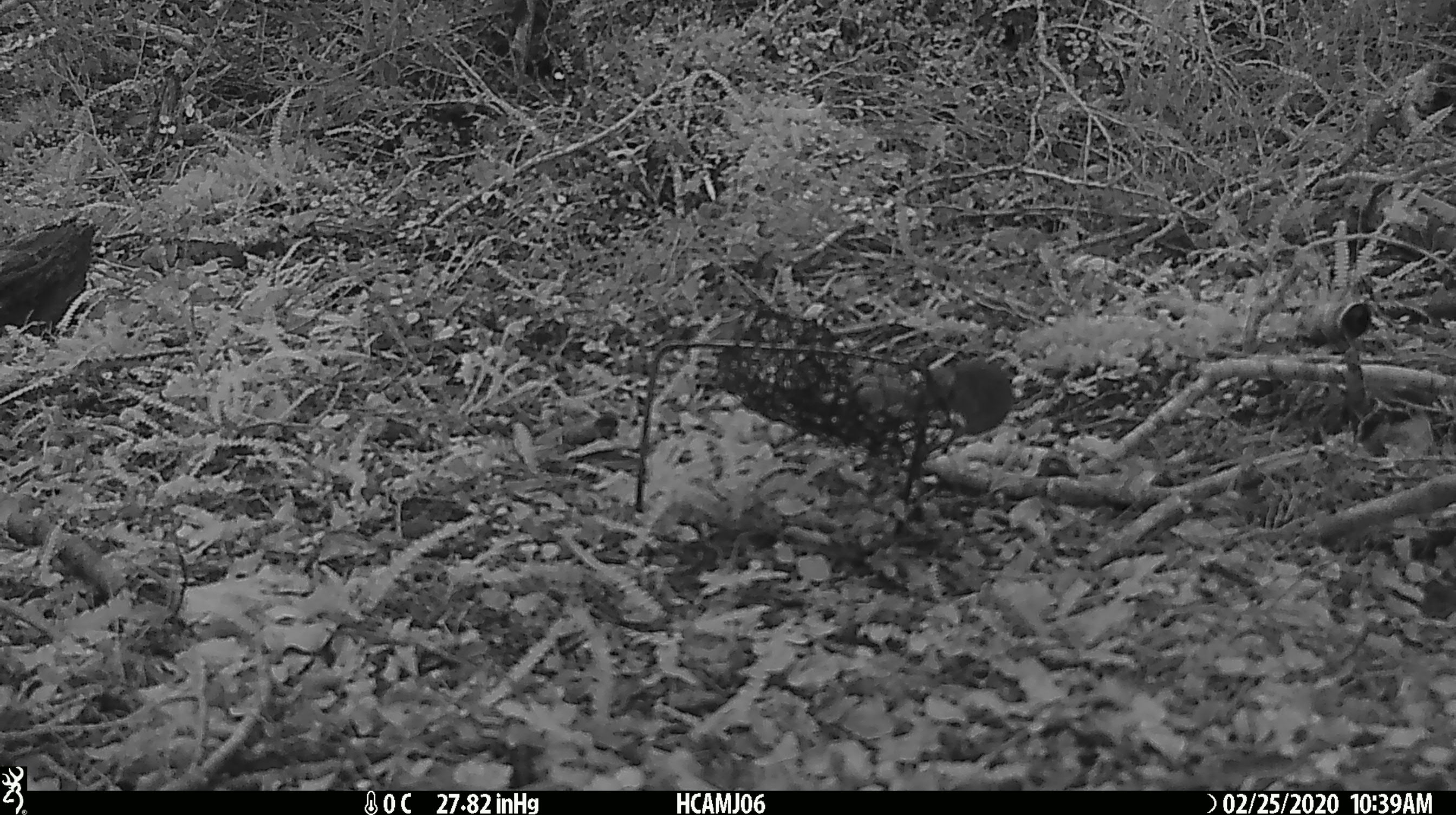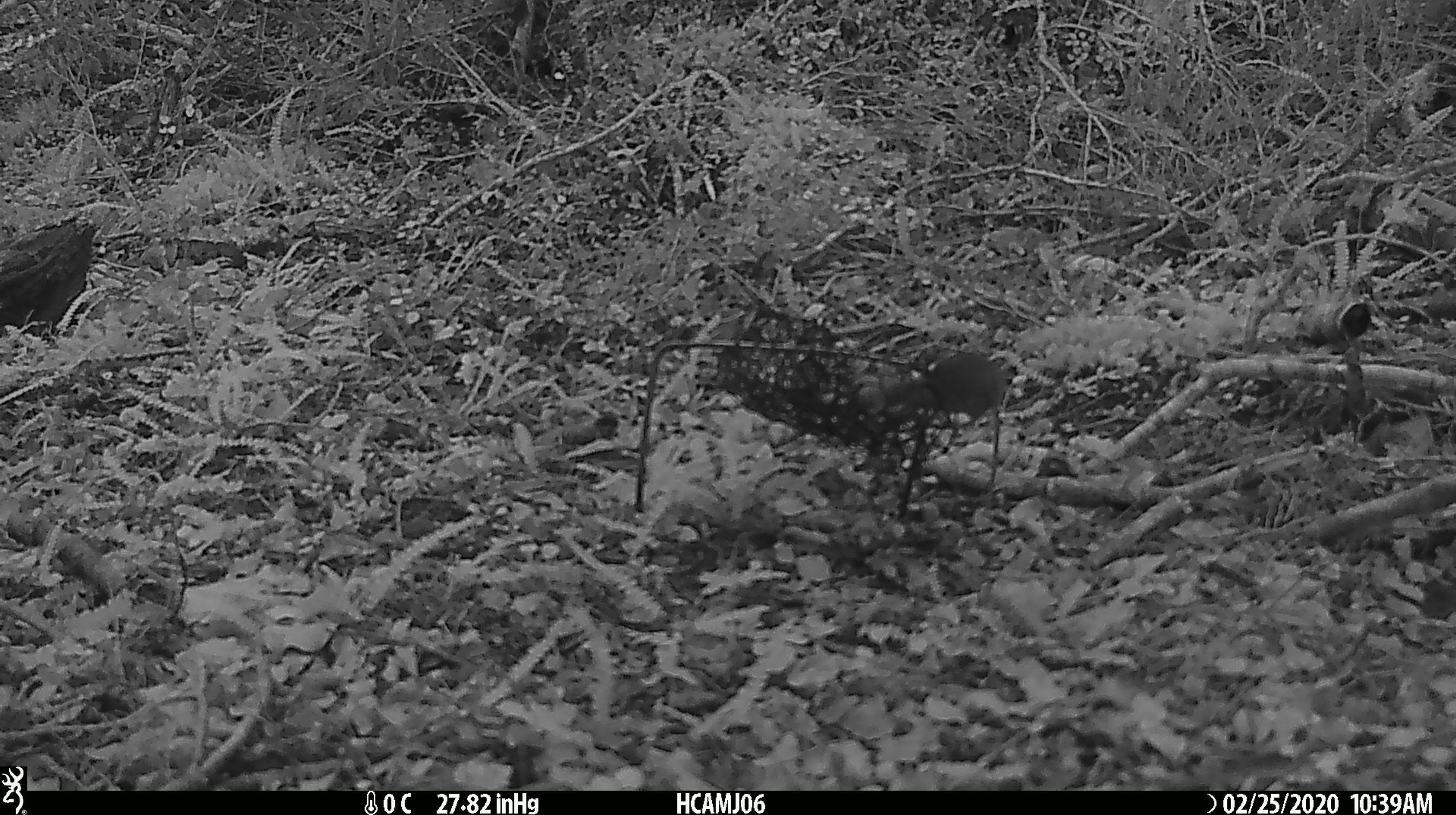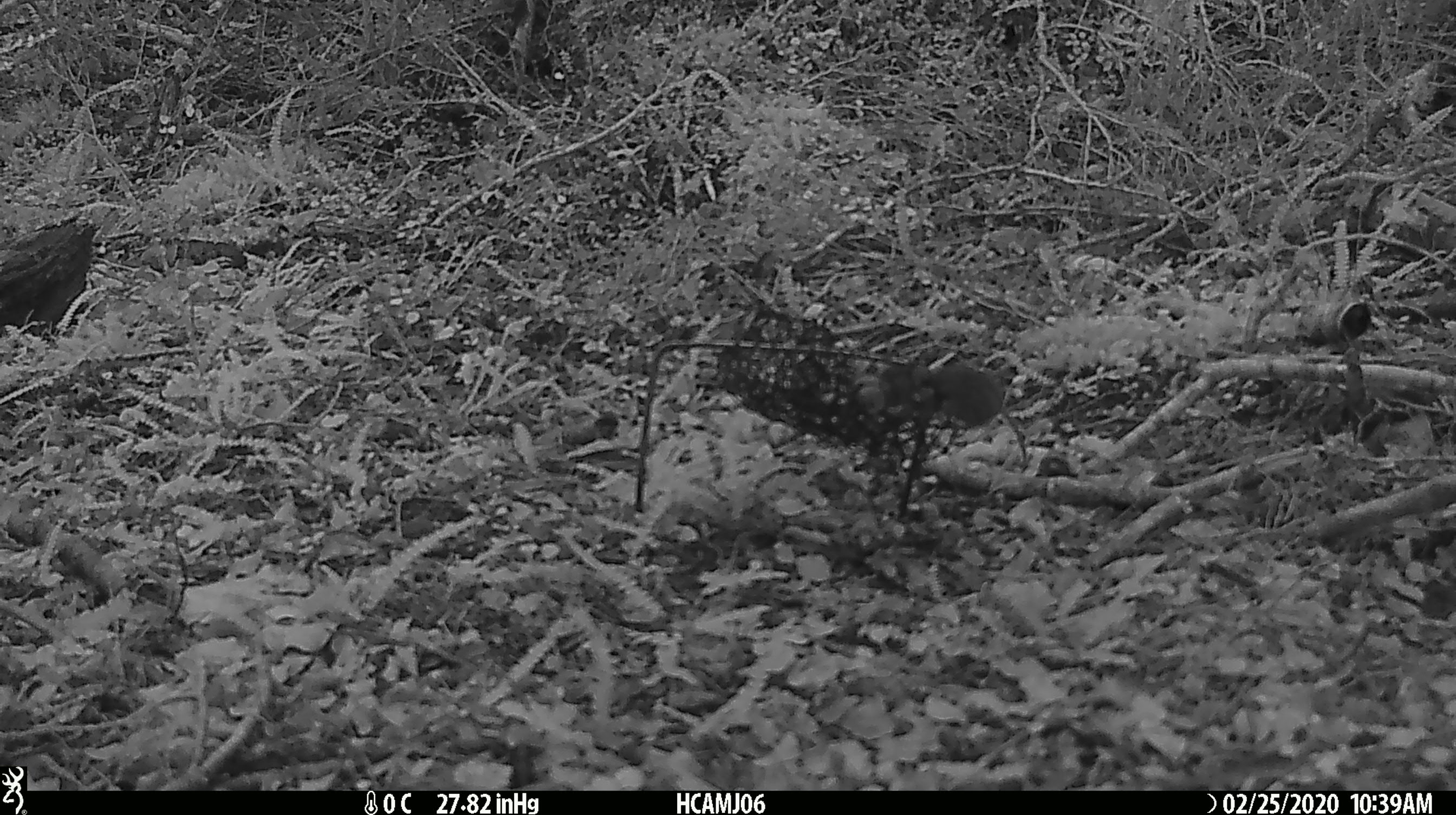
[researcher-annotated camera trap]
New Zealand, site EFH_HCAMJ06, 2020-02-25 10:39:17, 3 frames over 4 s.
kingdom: Animalia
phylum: Chordata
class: Mammalia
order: Rodentia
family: Muridae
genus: Mus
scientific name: Mus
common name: mouse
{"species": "mouse (Mus)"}